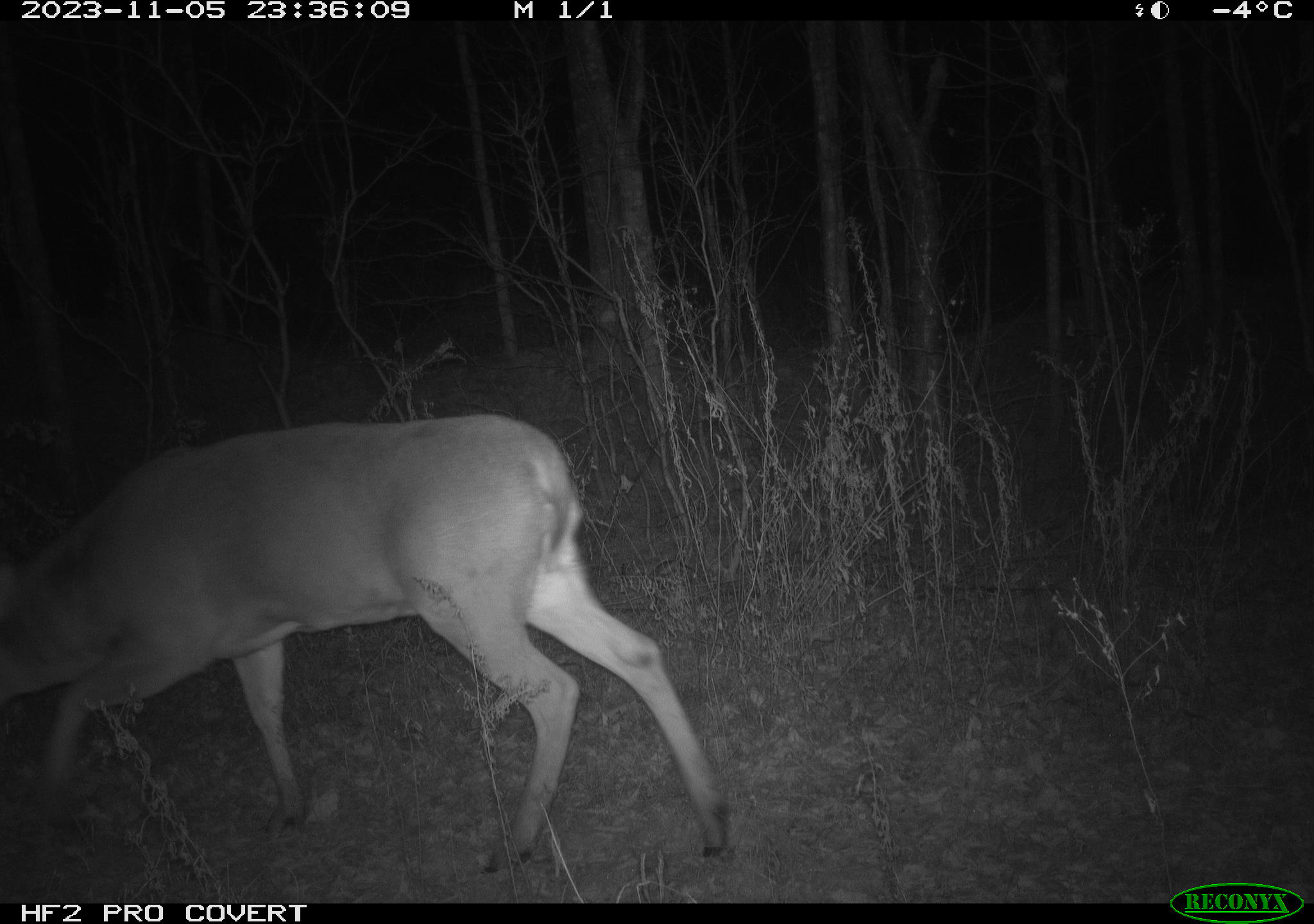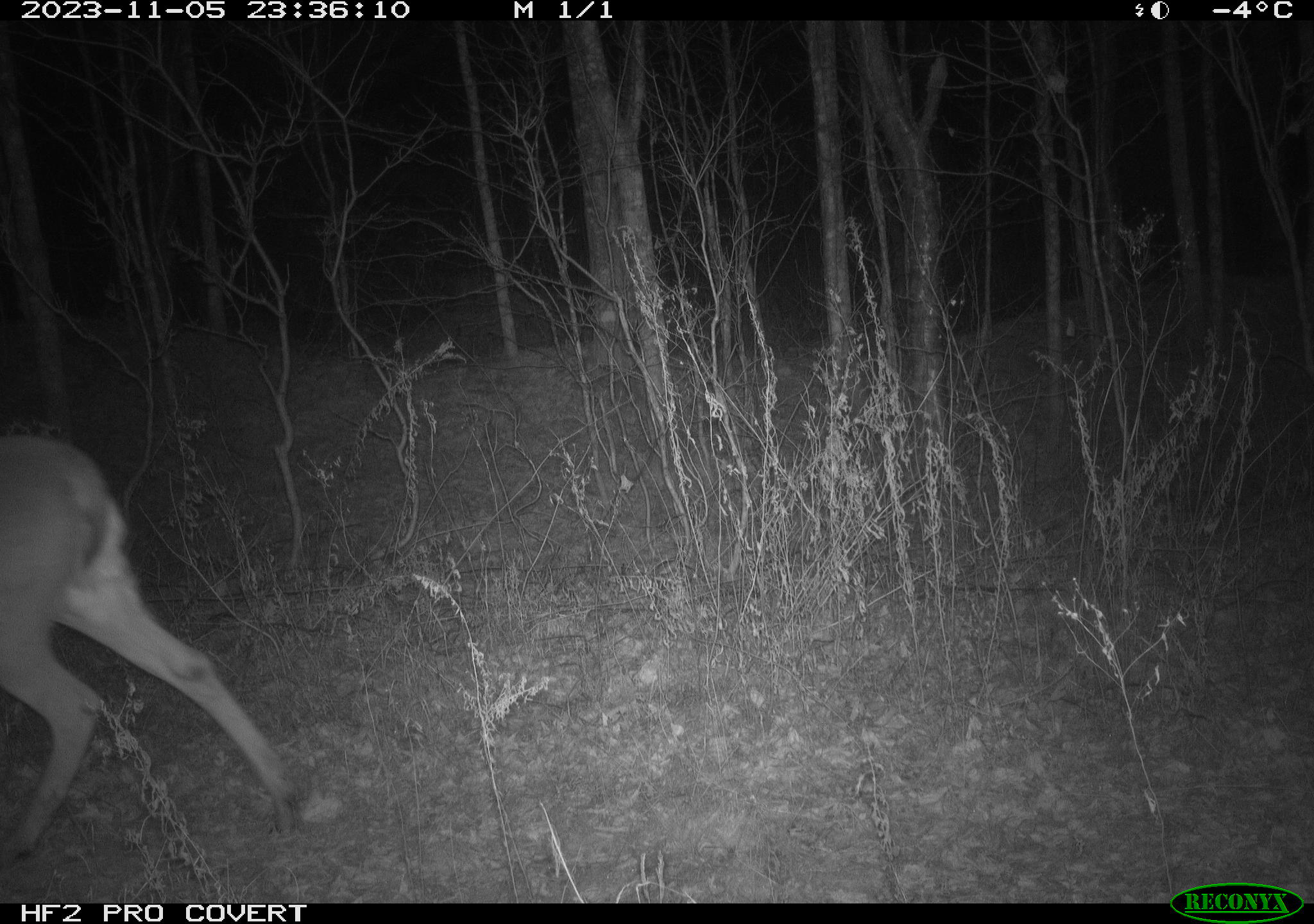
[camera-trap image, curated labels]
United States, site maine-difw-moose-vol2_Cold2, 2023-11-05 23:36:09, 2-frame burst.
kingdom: Animalia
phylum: Chordata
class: Mammalia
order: Artiodactyla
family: Cervidae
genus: Odocoileus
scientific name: Odocoileus virginianus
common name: white-tailed deer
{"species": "white-tailed deer (Odocoileus virginianus)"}